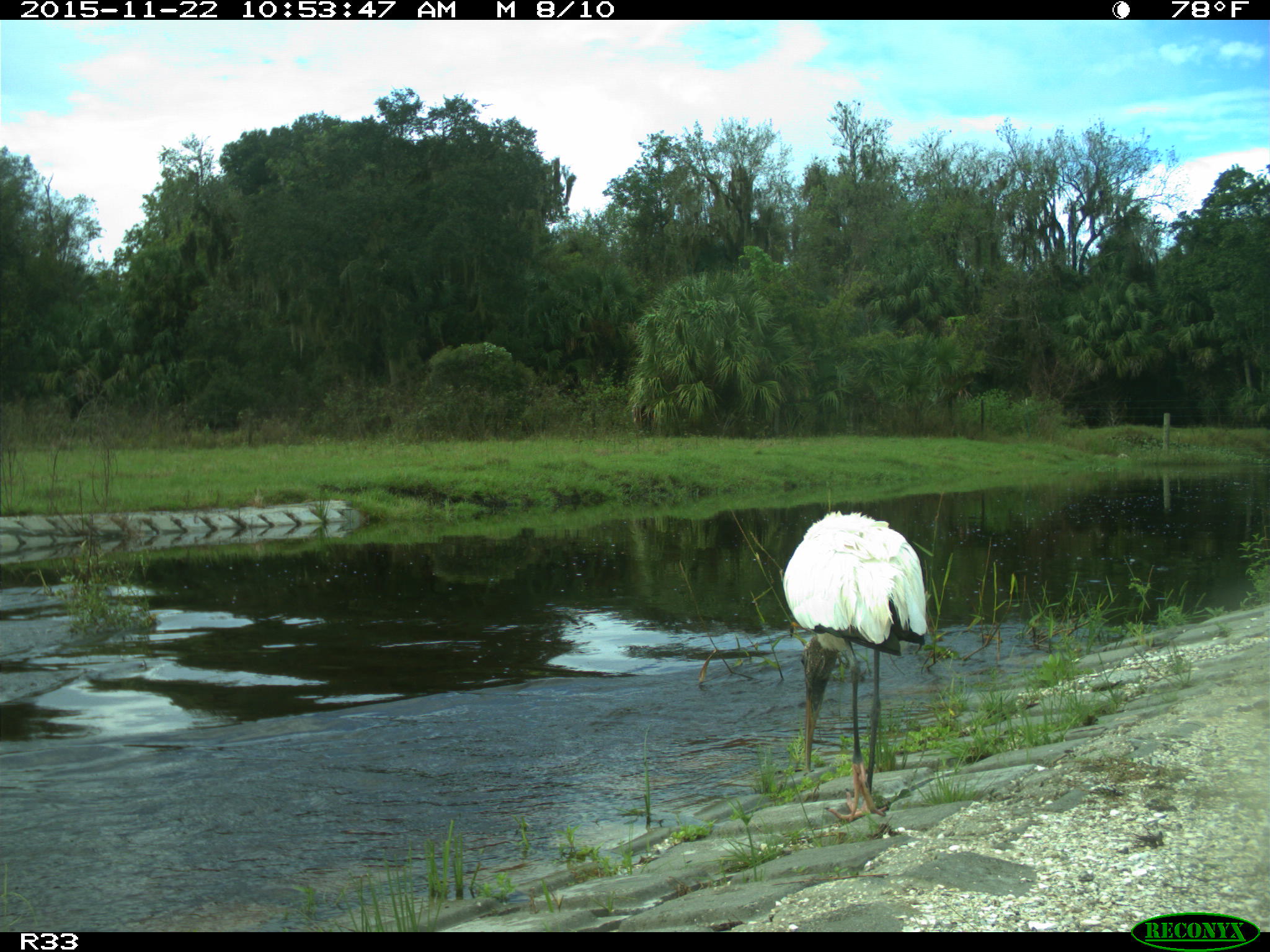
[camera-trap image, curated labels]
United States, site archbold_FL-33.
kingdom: Animalia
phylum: Chordata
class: Mammalia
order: Artiodactyla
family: Bovidae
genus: Bos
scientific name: Bos taurus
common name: domestic cow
Bos taurus (domestic cow).